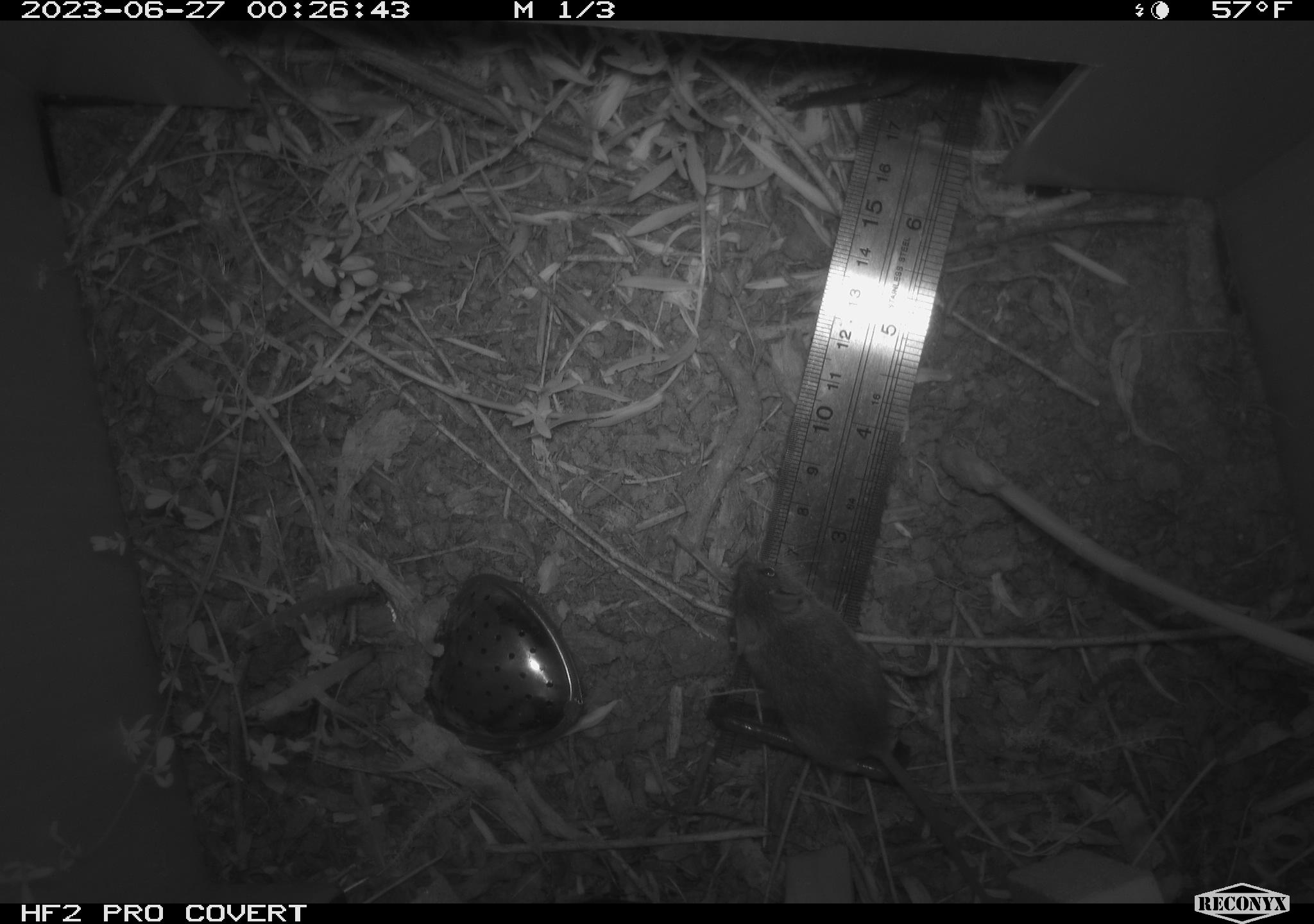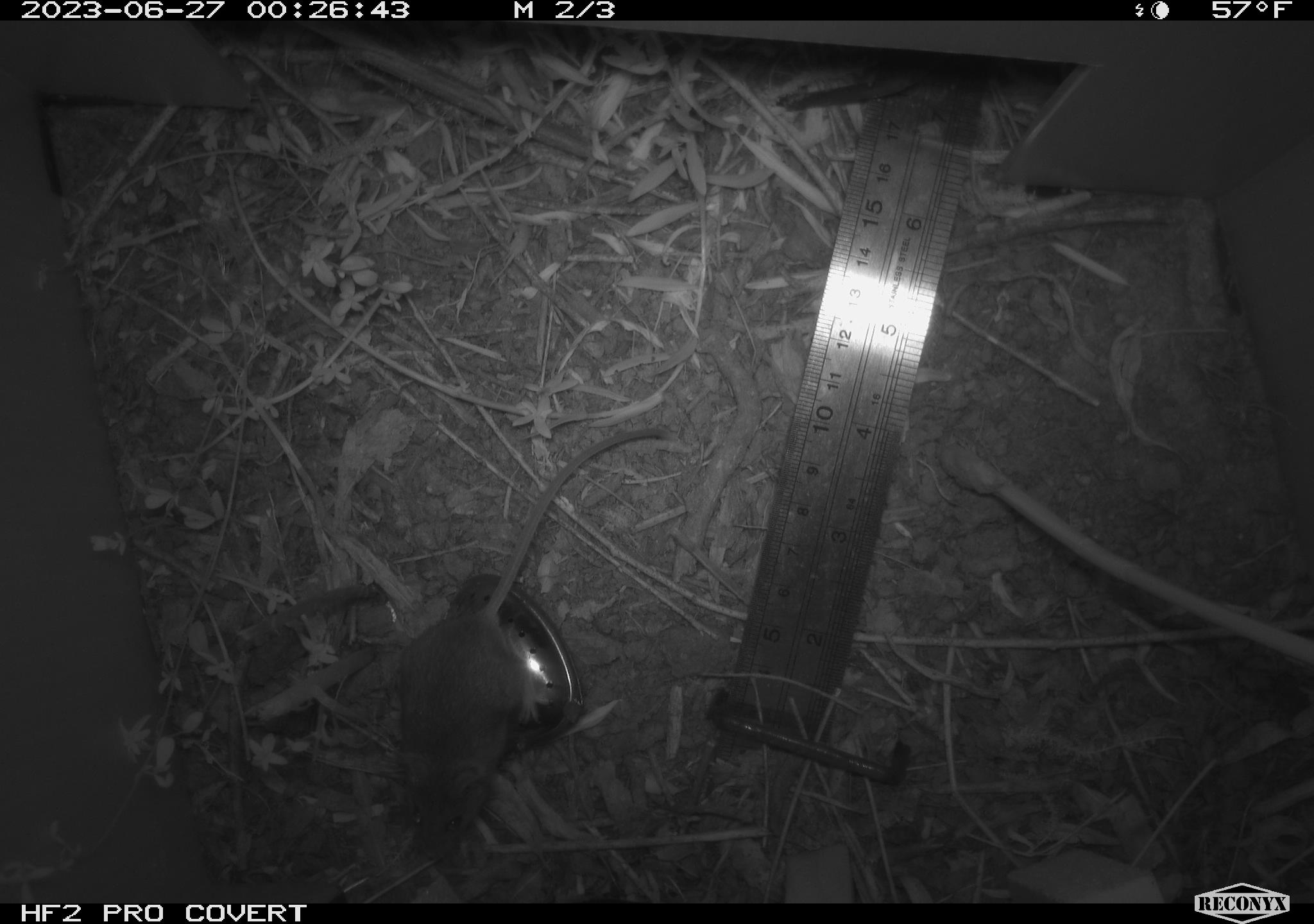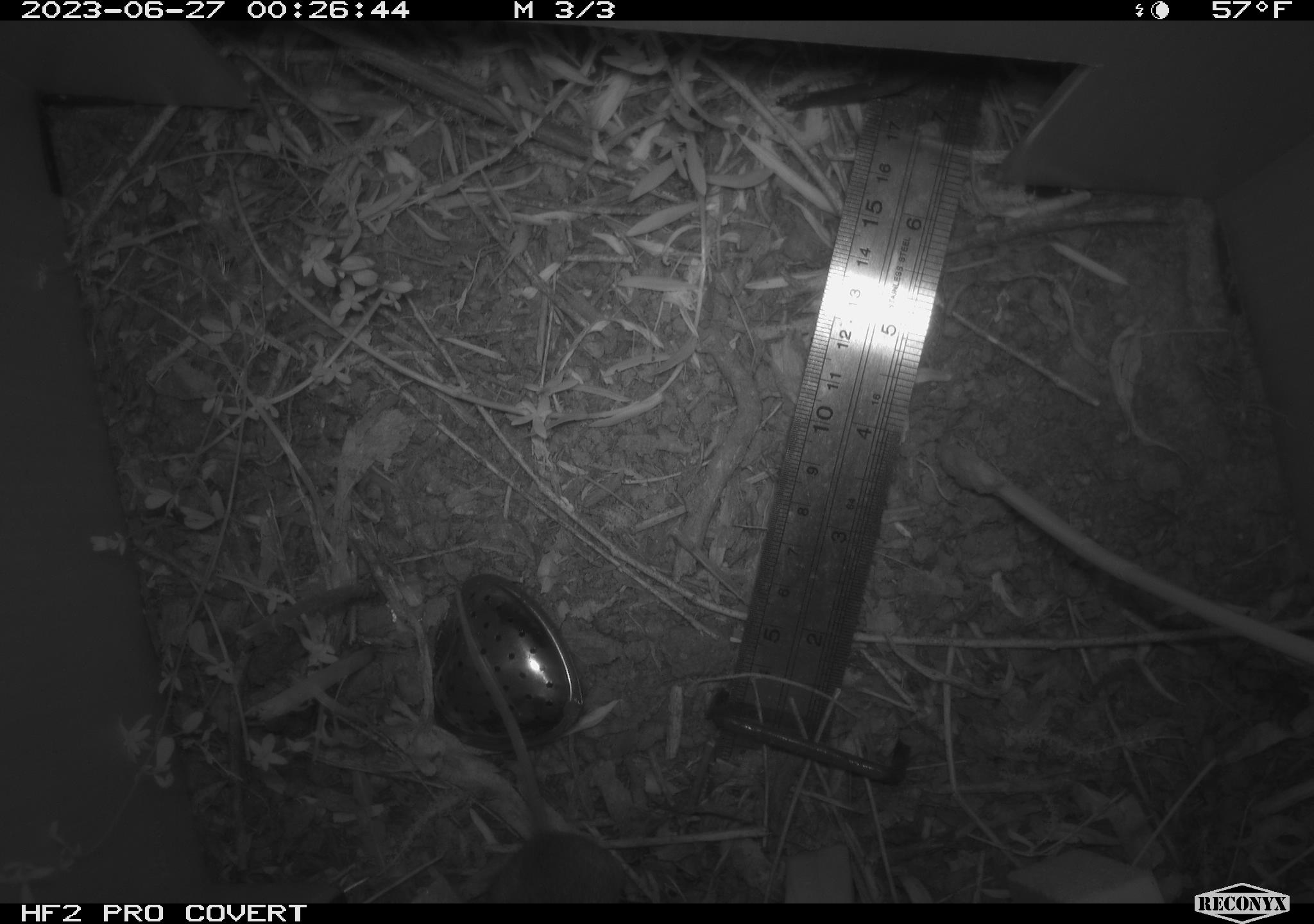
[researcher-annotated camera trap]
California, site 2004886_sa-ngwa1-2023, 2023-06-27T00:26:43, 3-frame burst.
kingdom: Animalia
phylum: Chordata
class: Mammalia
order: Rodentia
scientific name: Rodentia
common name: mouse species